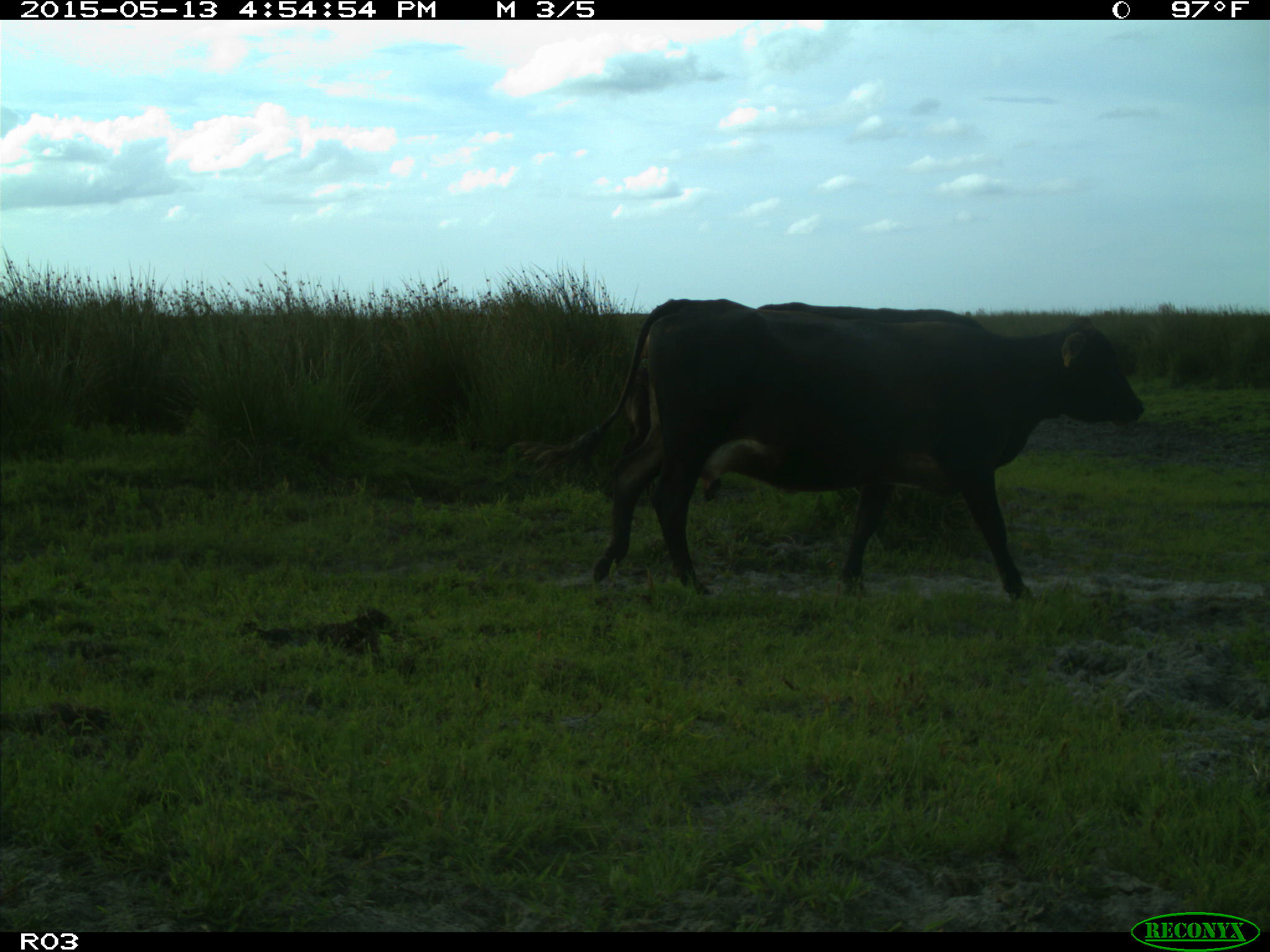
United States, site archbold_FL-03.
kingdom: Animalia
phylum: Chordata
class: Mammalia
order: Artiodactyla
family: Bovidae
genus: Bos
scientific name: Bos taurus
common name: domestic cow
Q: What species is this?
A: Bos taurus (domestic cow).